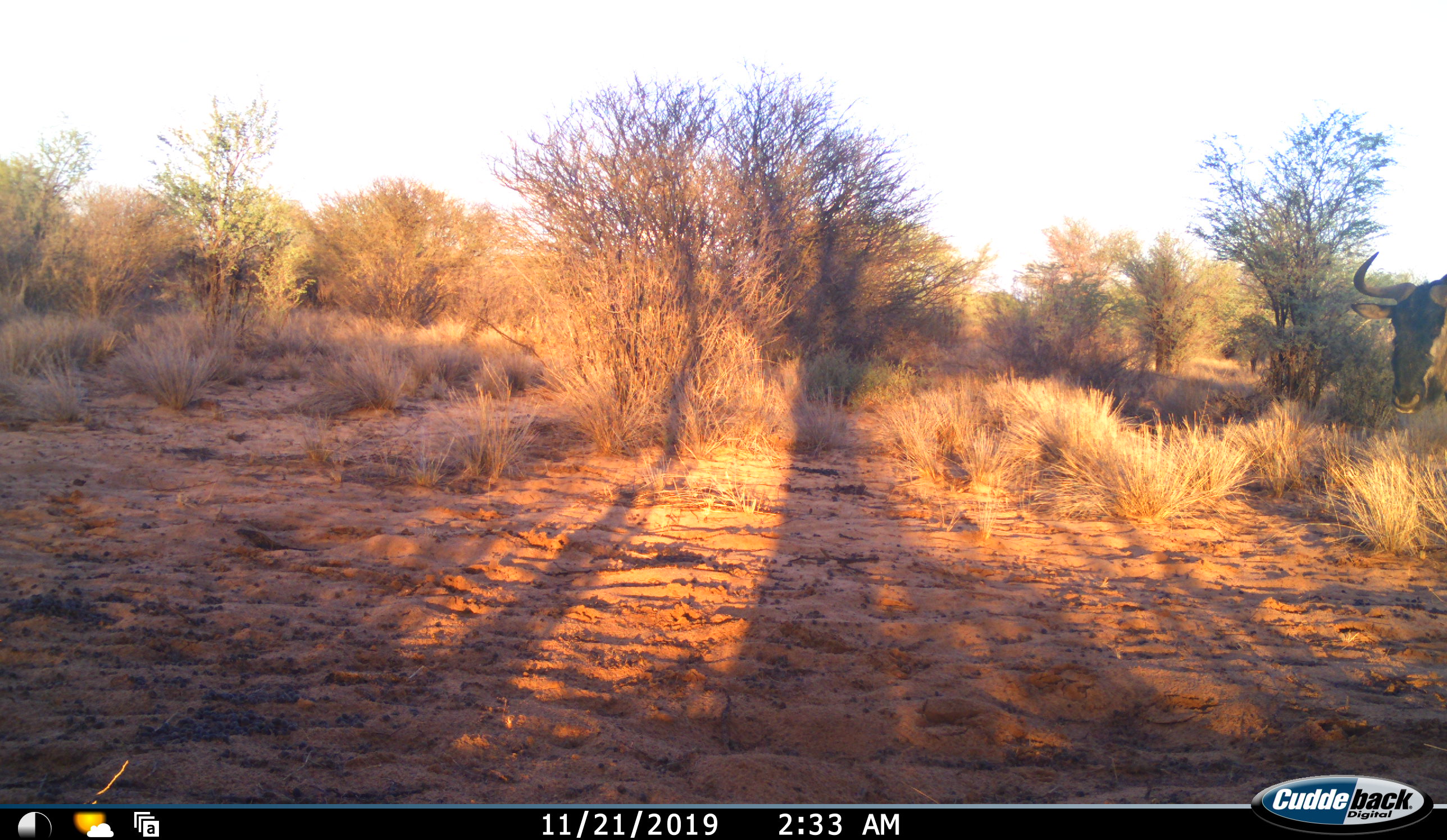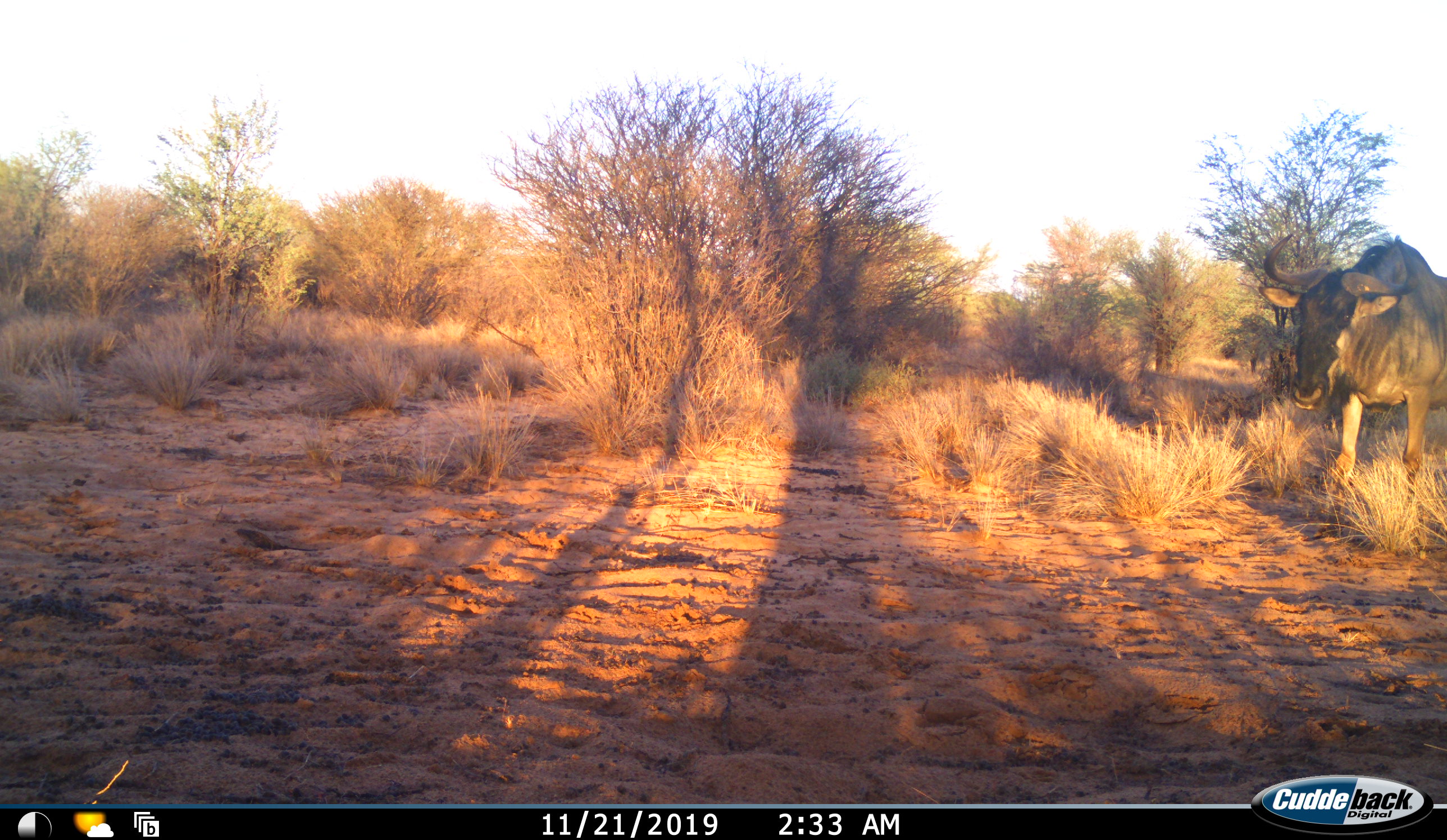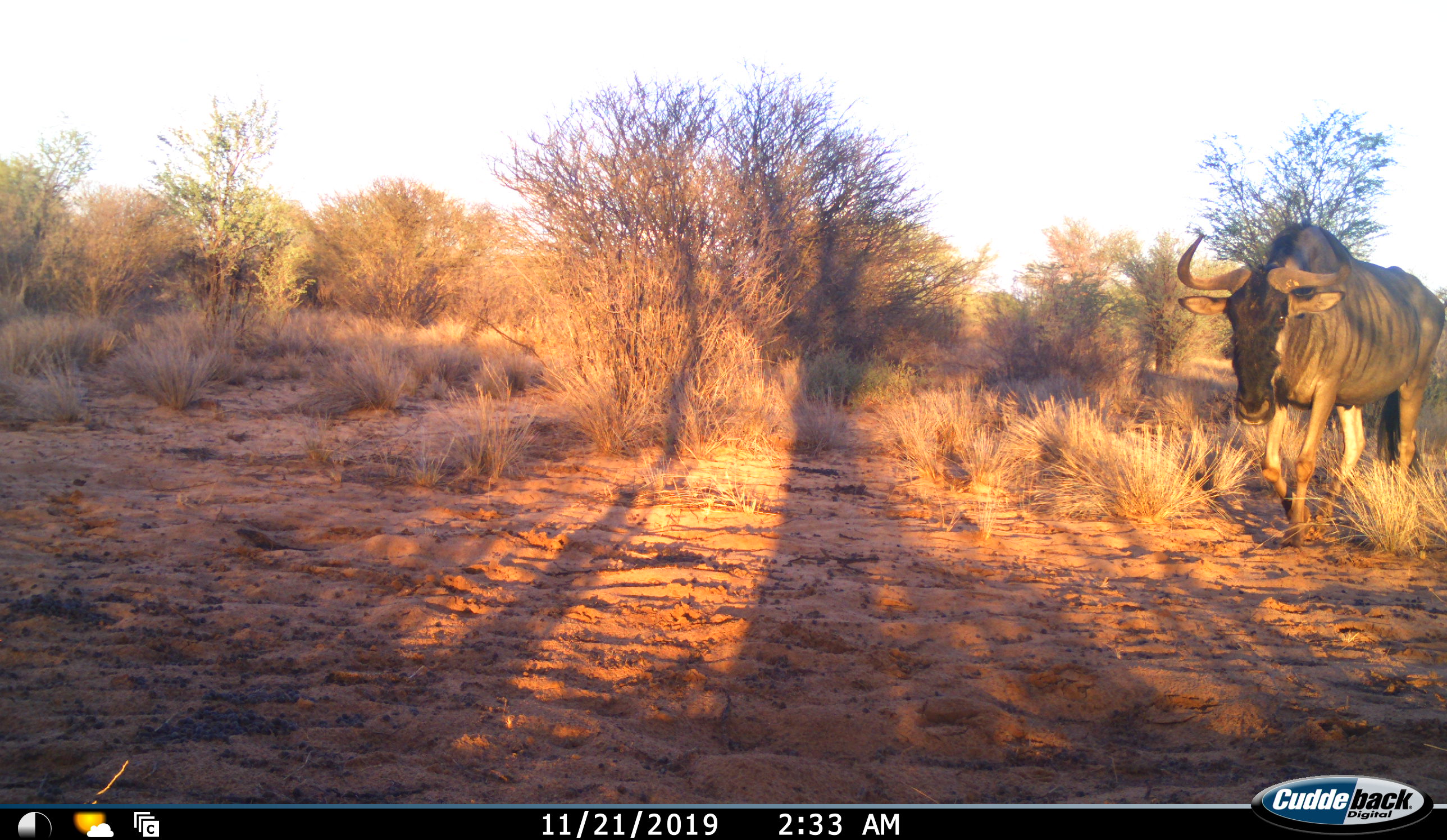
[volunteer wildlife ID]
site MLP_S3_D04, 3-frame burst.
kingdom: Animalia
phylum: Chordata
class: Mammalia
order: Artiodactyla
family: Bovidae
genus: Connochaetes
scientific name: Connochaetes taurinus taurinus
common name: blue wildebeest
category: wildebeestblue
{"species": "wildebeestblue (blue wildebeest) (Connochaetes taurinus taurinus)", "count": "1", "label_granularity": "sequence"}